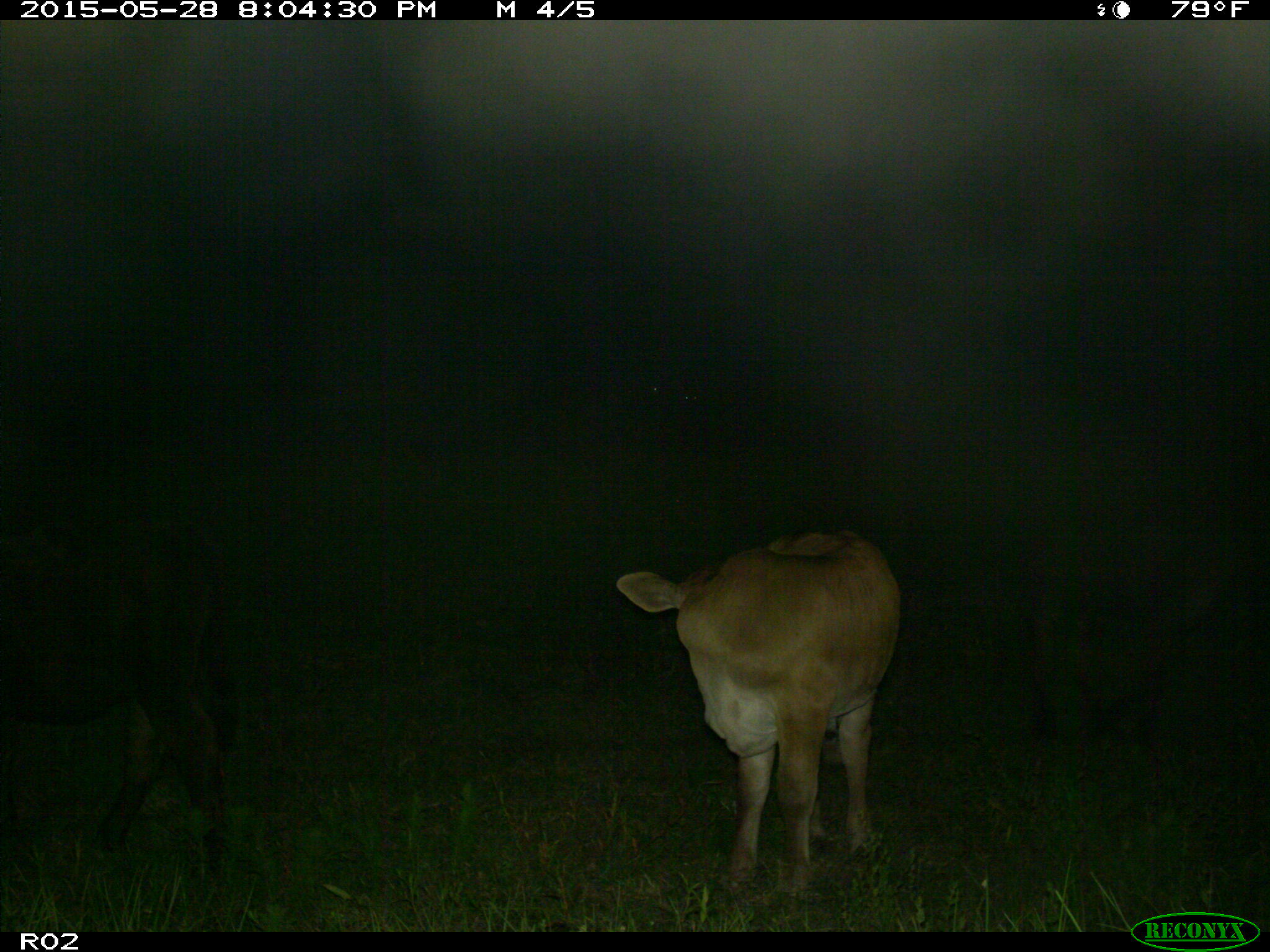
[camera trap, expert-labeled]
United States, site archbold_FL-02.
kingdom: Animalia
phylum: Chordata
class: Mammalia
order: Artiodactyla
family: Bovidae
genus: Bos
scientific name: Bos taurus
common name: domestic cow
Bos taurus (domestic cow).